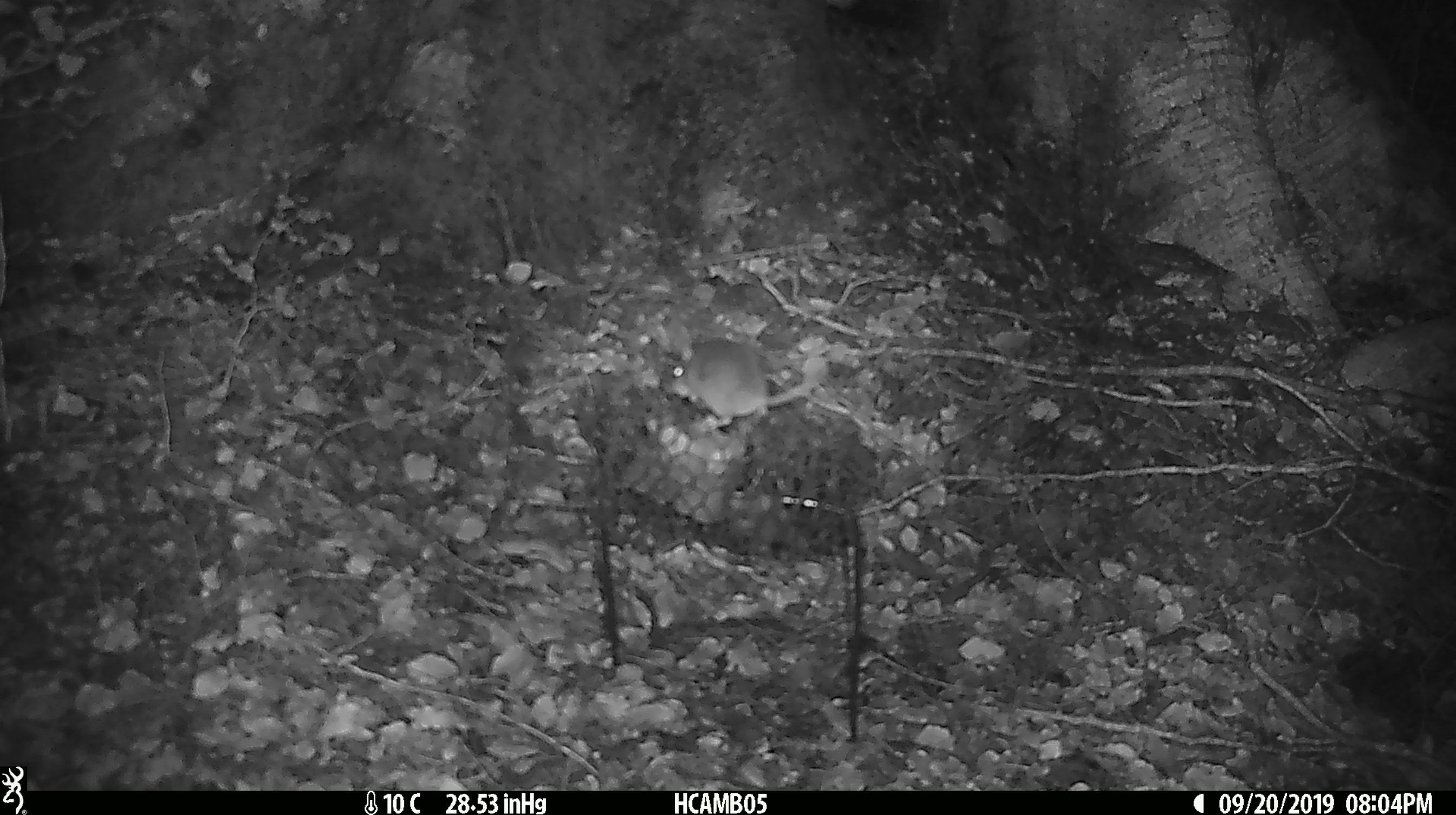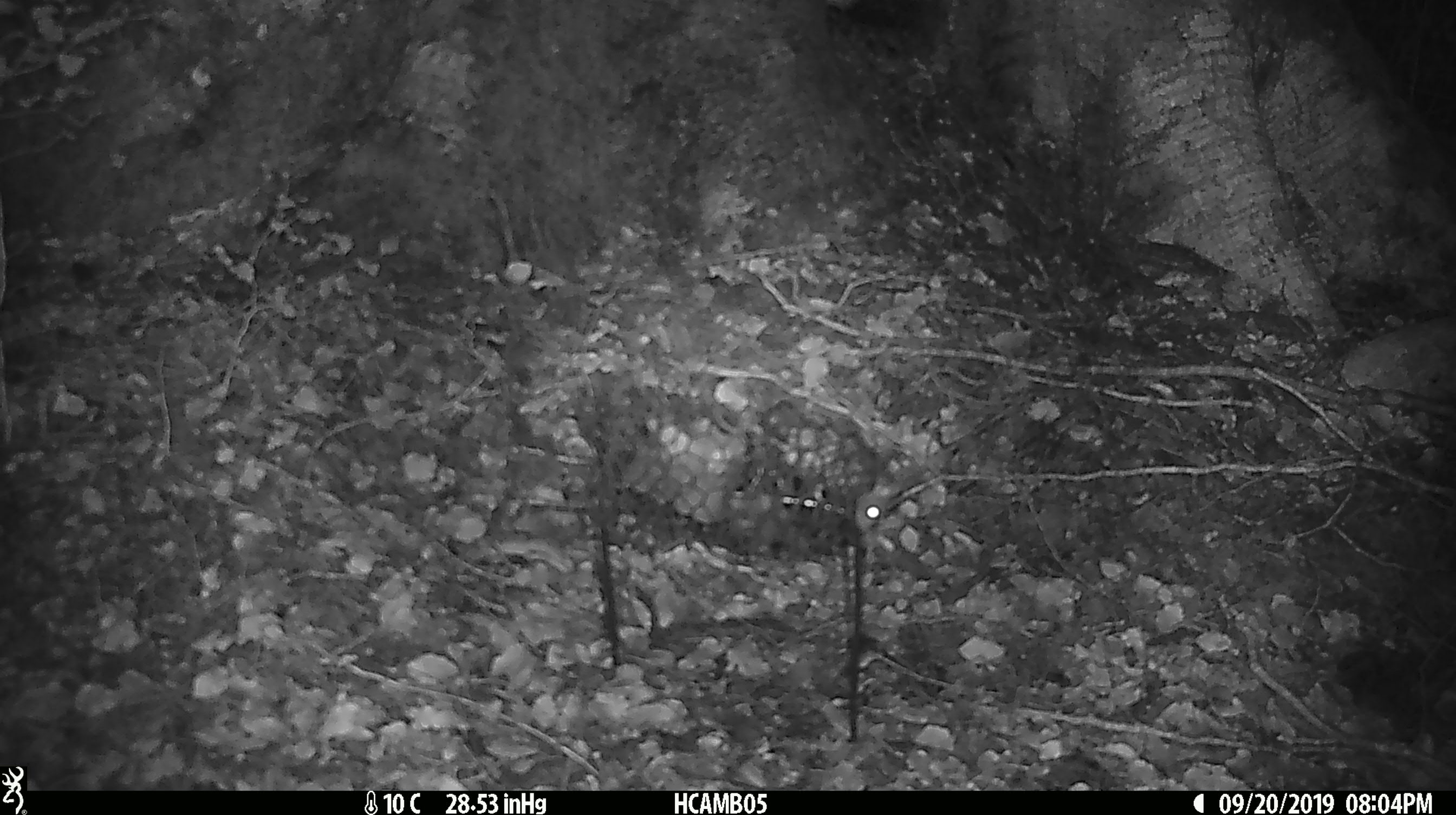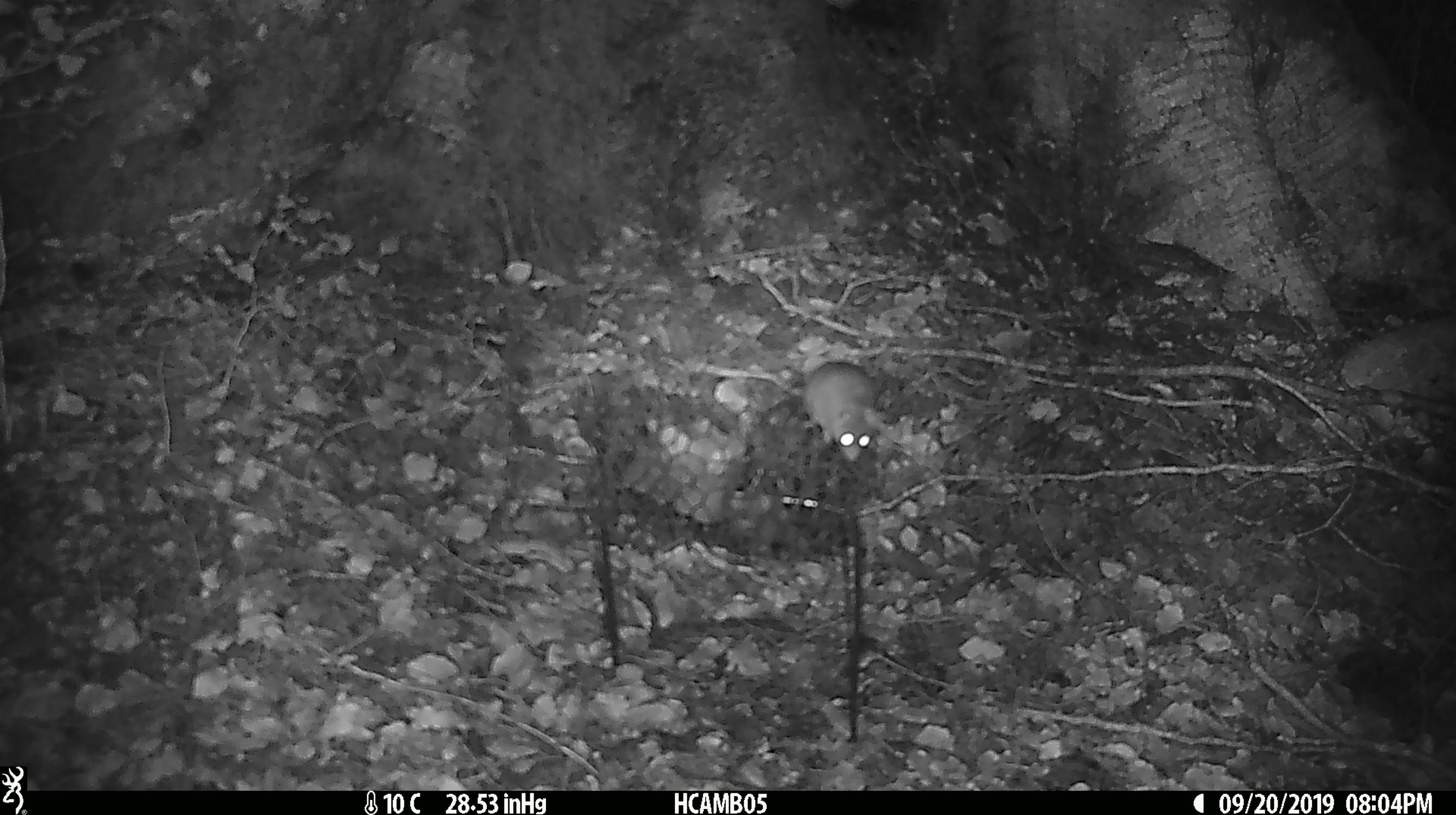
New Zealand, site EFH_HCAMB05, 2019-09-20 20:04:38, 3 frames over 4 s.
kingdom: Animalia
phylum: Chordata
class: Mammalia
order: Rodentia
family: Muridae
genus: Mus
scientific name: Mus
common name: mouse